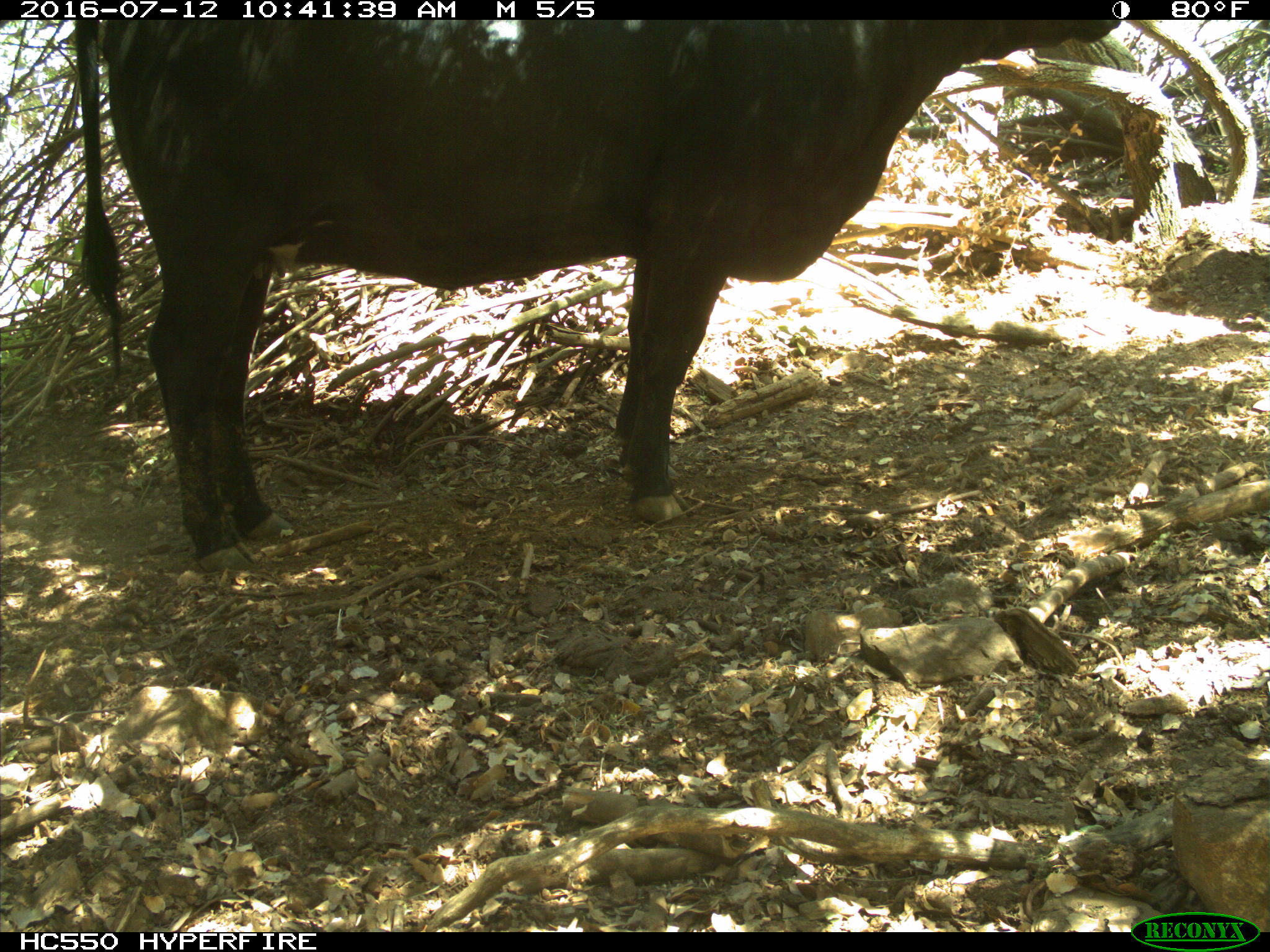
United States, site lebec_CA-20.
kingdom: Animalia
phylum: Chordata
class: Mammalia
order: Artiodactyla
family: Bovidae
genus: Bos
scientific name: Bos taurus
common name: domestic cow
Bos taurus (domestic cow).